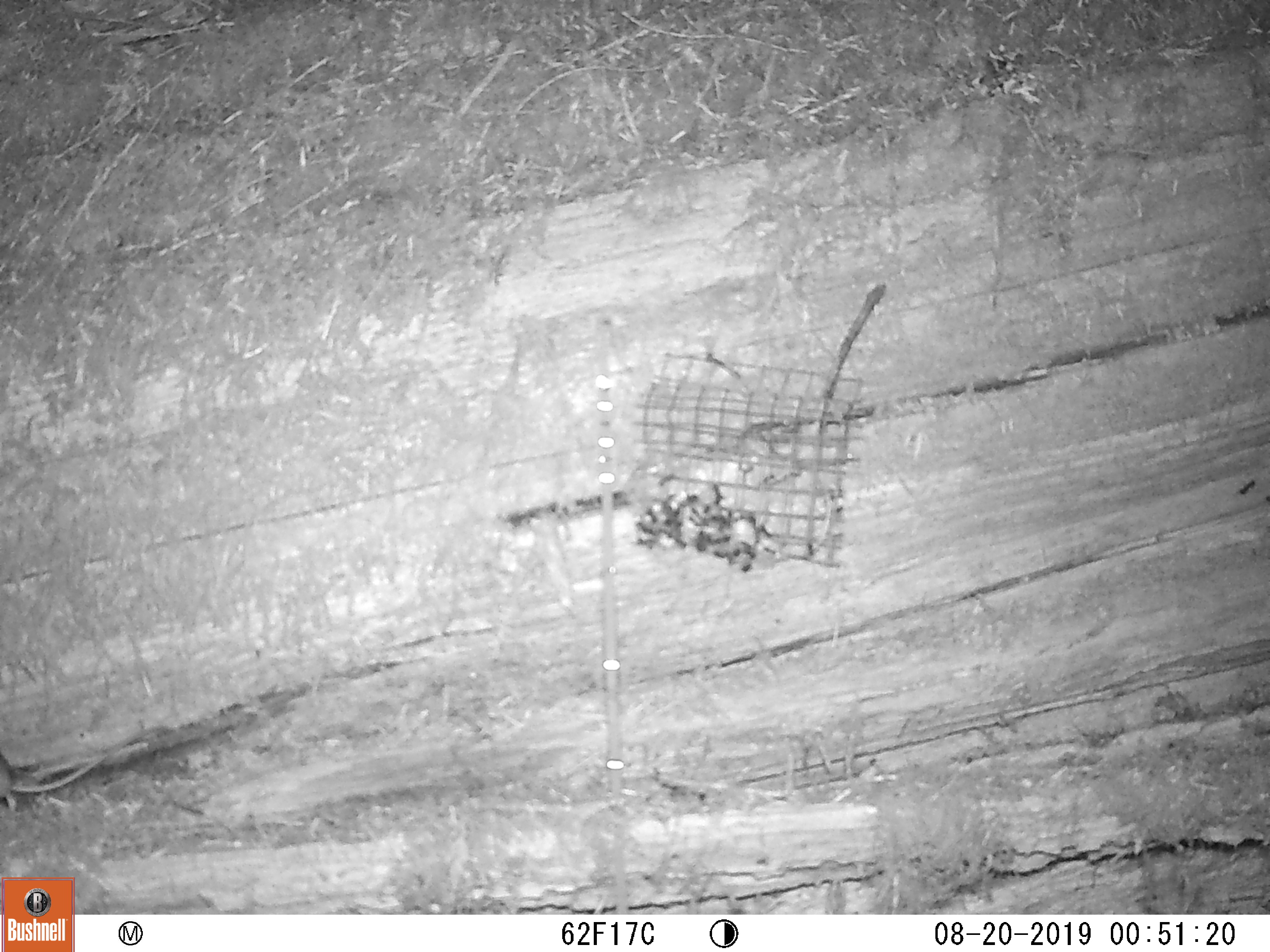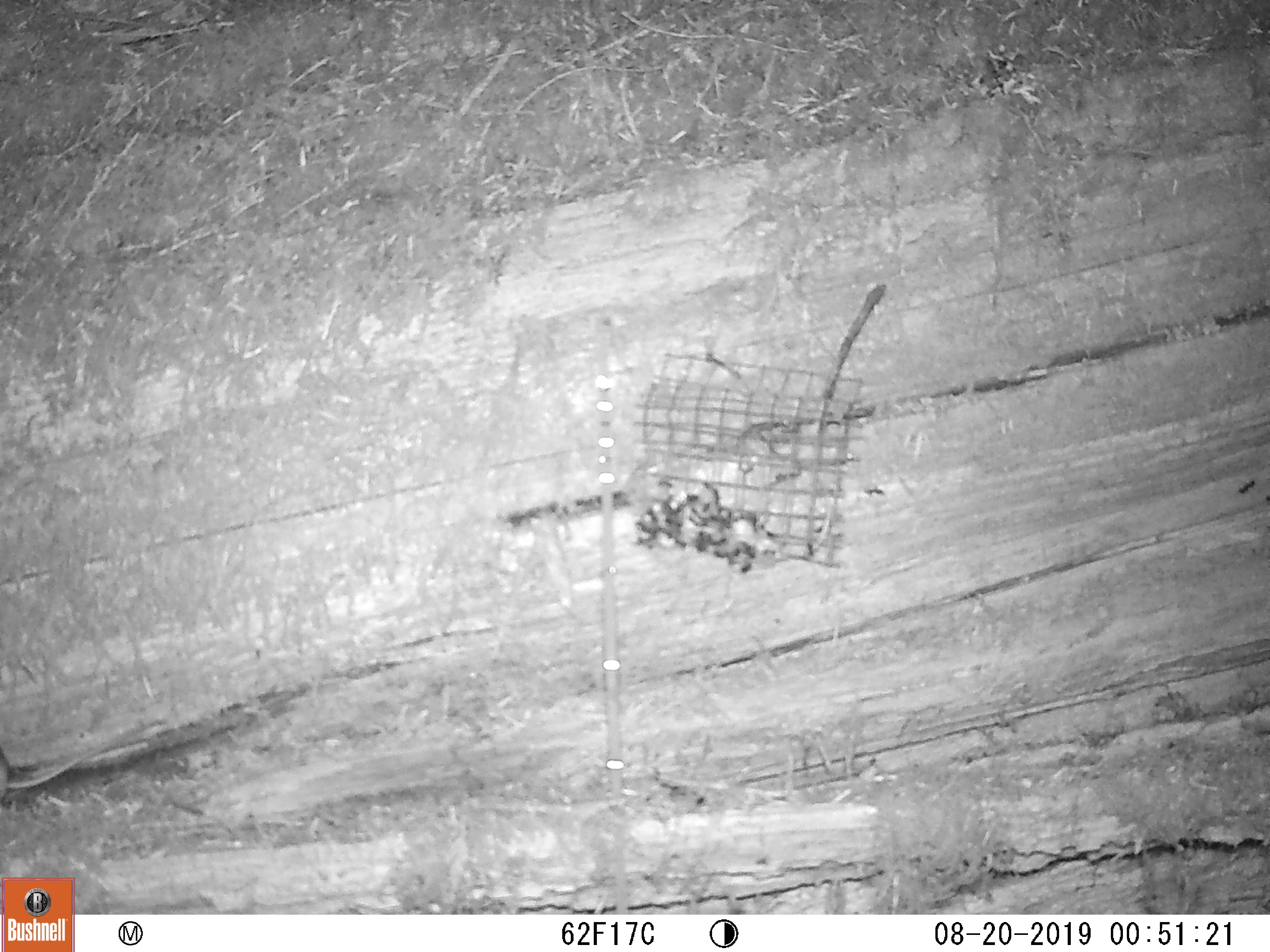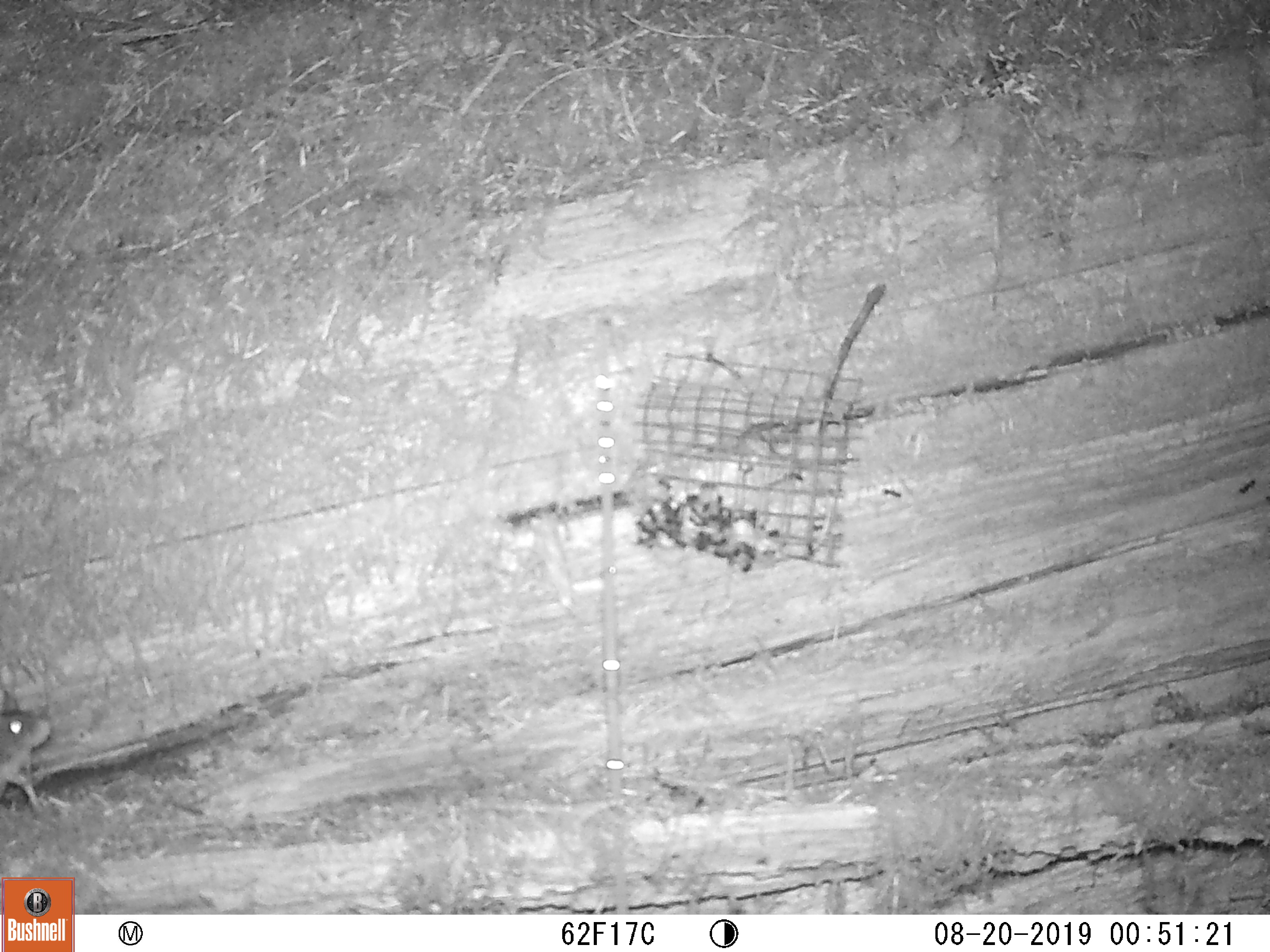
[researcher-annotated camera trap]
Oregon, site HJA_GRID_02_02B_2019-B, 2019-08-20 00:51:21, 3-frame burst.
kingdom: Animalia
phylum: Chordata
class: Mammalia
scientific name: Mammalia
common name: small mammal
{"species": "small mammal (Mammalia)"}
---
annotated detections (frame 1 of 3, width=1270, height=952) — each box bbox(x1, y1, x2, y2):
small mammal: bbox(0, 739, 126, 834)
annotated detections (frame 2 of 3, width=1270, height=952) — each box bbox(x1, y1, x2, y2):
small mammal: bbox(5, 736, 146, 822)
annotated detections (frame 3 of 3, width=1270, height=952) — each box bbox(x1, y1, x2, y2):
small mammal: bbox(3, 674, 73, 831)